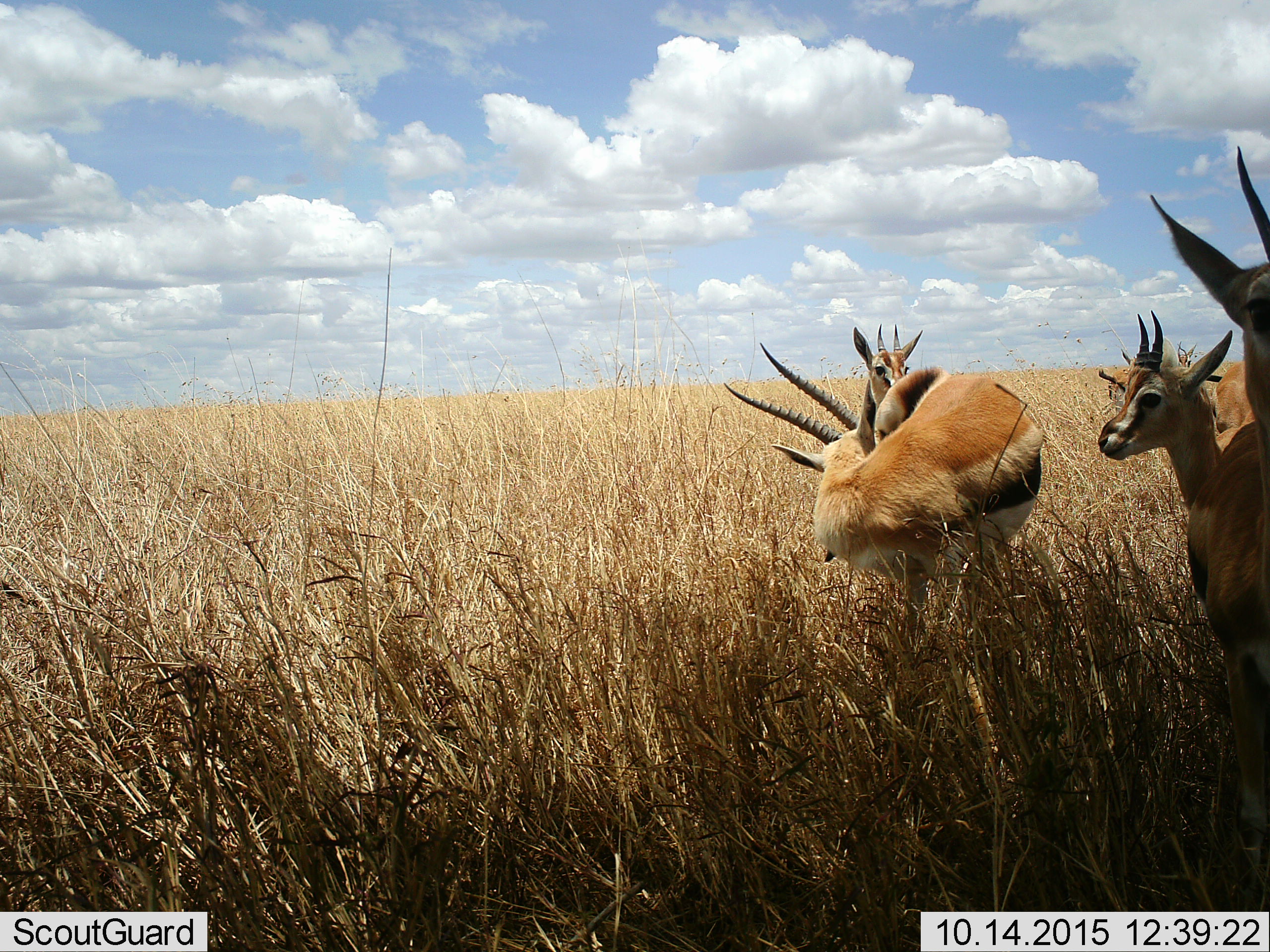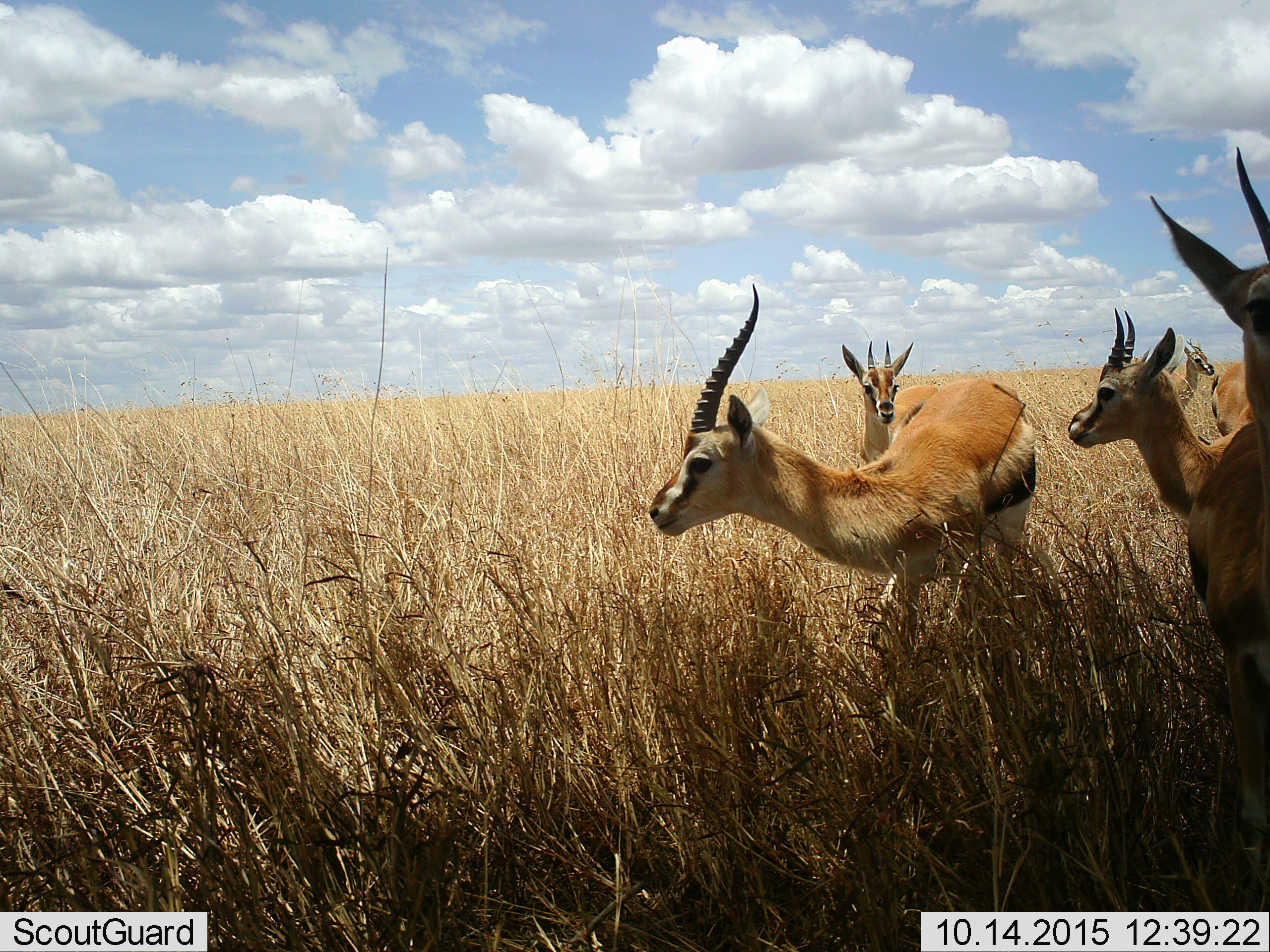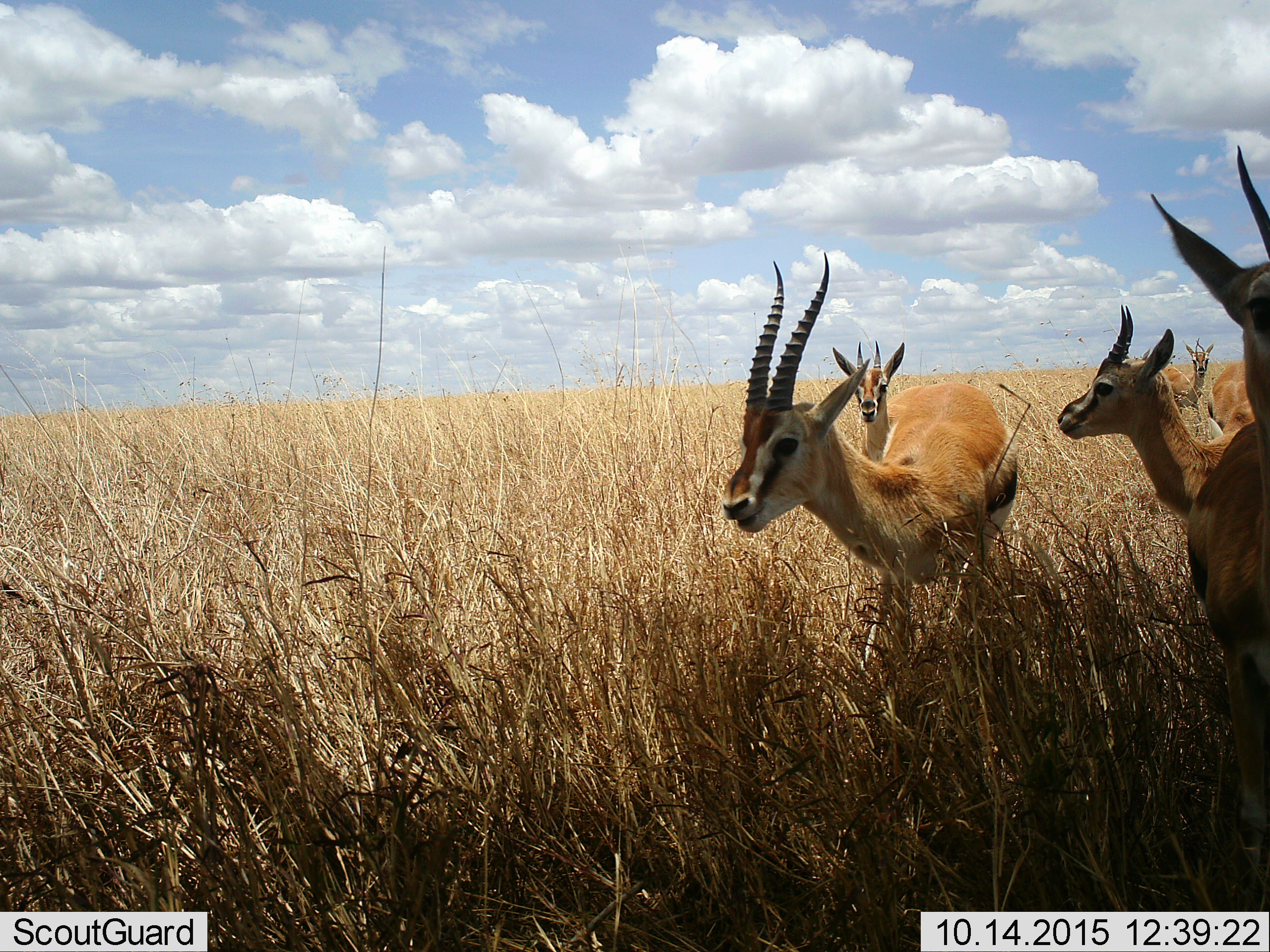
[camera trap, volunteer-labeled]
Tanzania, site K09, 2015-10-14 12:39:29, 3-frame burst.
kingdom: Animalia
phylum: Chordata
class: Mammalia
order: Artiodactyla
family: Bovidae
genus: Eudorcas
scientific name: Eudorcas thomsonii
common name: thomson's gazelle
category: gazellethomsons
Gazellethomsons (thomson's gazelle) (Eudorcas thomsonii), count 6. Behavior (volunteer vote fractions): standing 100%, resting 10%, moving 30%, interacting 10%. Young present (vote fraction): 20%. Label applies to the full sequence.